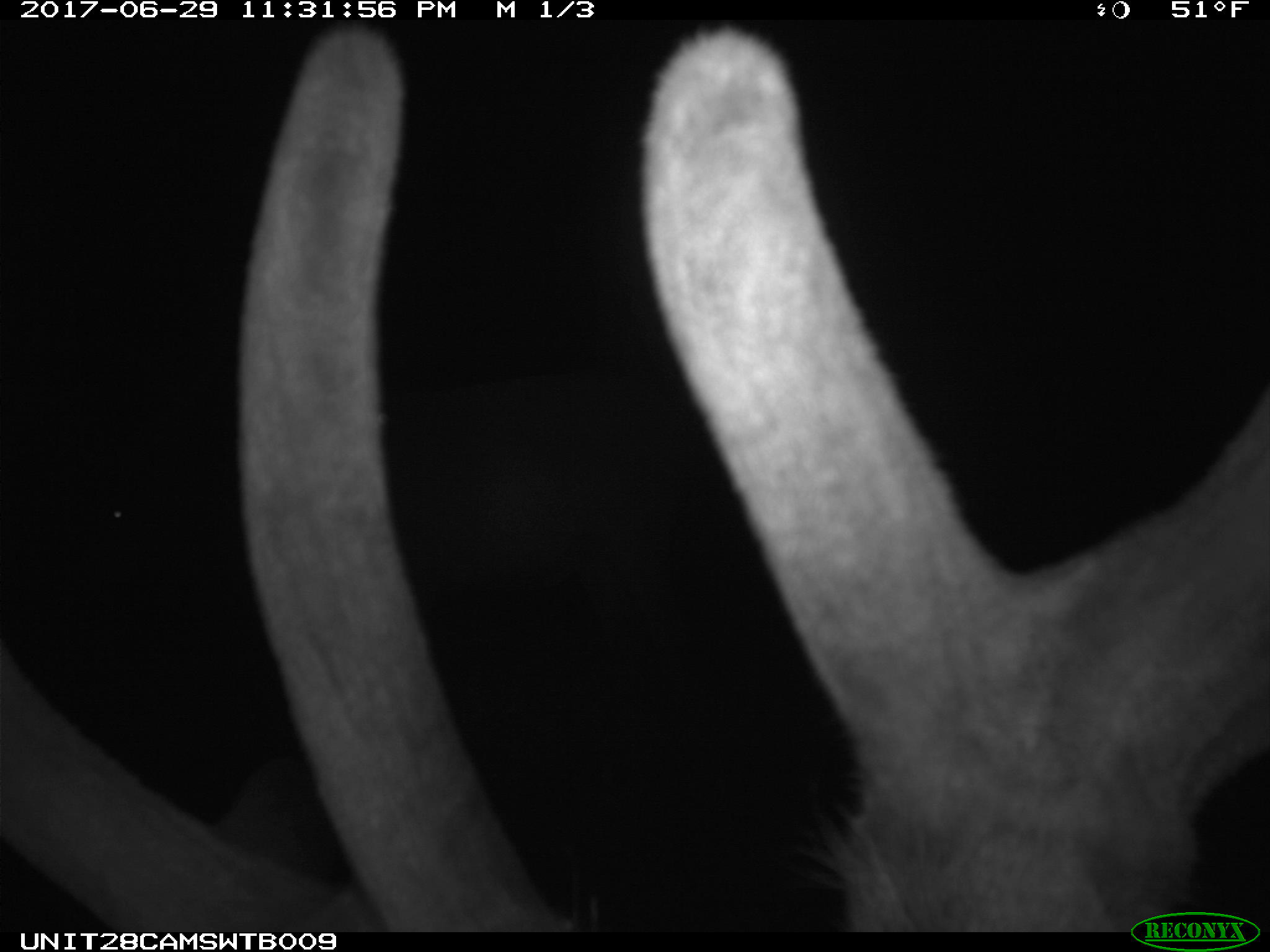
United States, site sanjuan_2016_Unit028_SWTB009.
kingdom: Animalia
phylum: Chordata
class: Mammalia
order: Artiodactyla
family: Cervidae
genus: Cervus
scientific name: Cervus elaphus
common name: red deer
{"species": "Cervus elaphus (red deer)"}